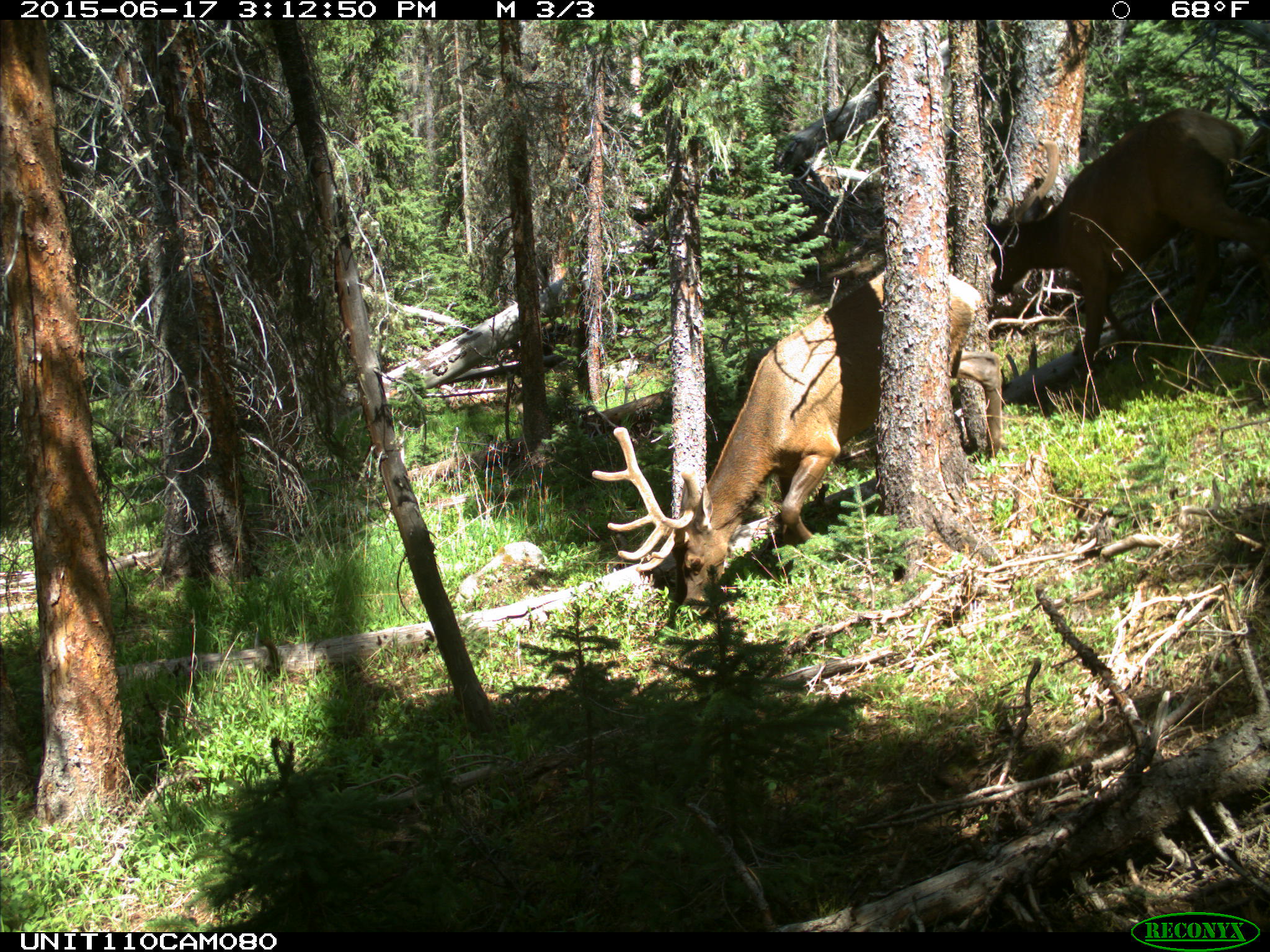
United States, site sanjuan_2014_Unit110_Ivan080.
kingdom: Animalia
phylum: Chordata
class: Mammalia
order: Artiodactyla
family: Cervidae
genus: Cervus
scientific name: Cervus elaphus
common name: red deer